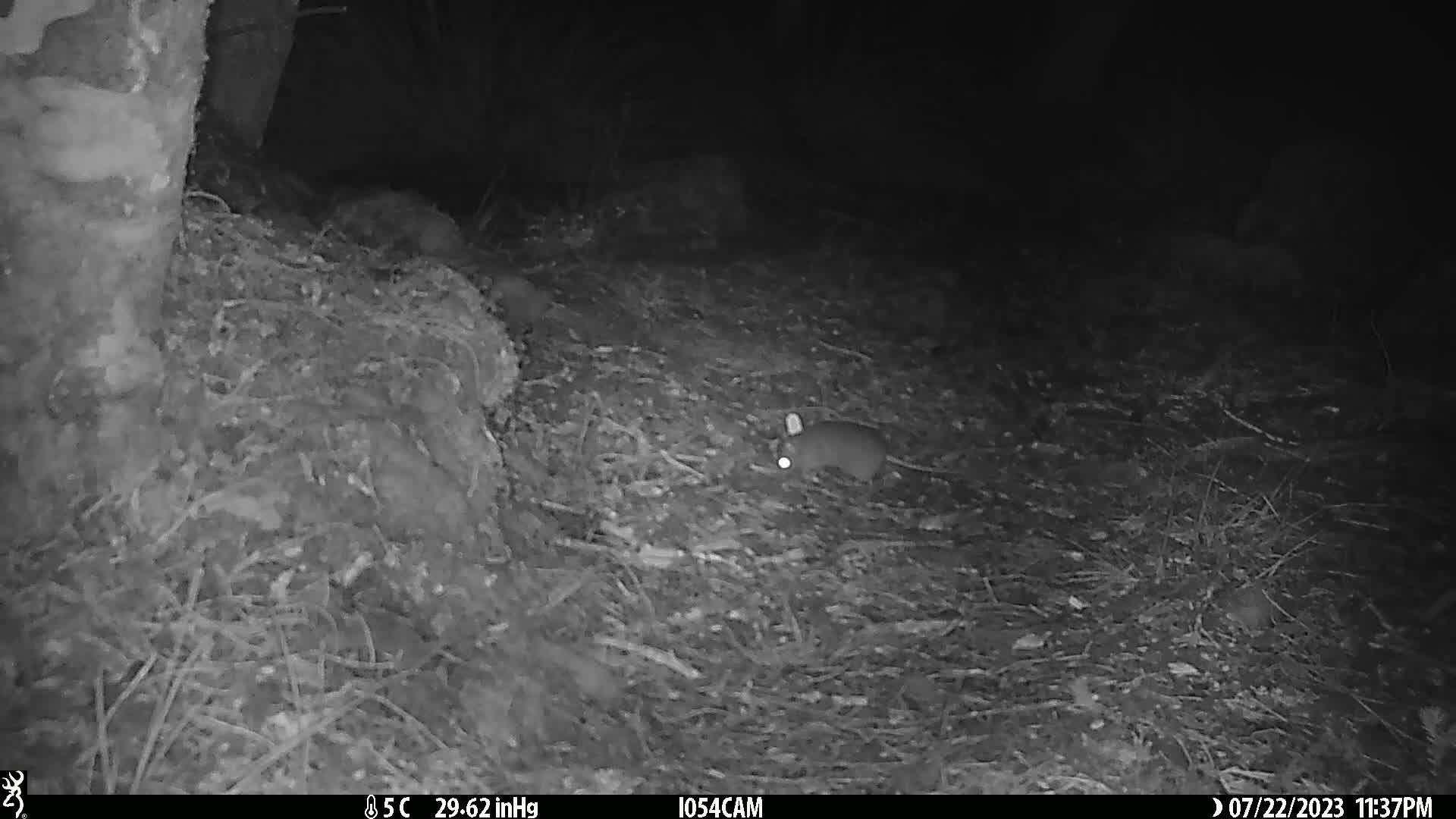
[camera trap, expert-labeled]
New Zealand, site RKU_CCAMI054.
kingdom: Animalia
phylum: Chordata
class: Mammalia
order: Rodentia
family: Muridae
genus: Rattus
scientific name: Rattus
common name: rat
Rat (Rattus).